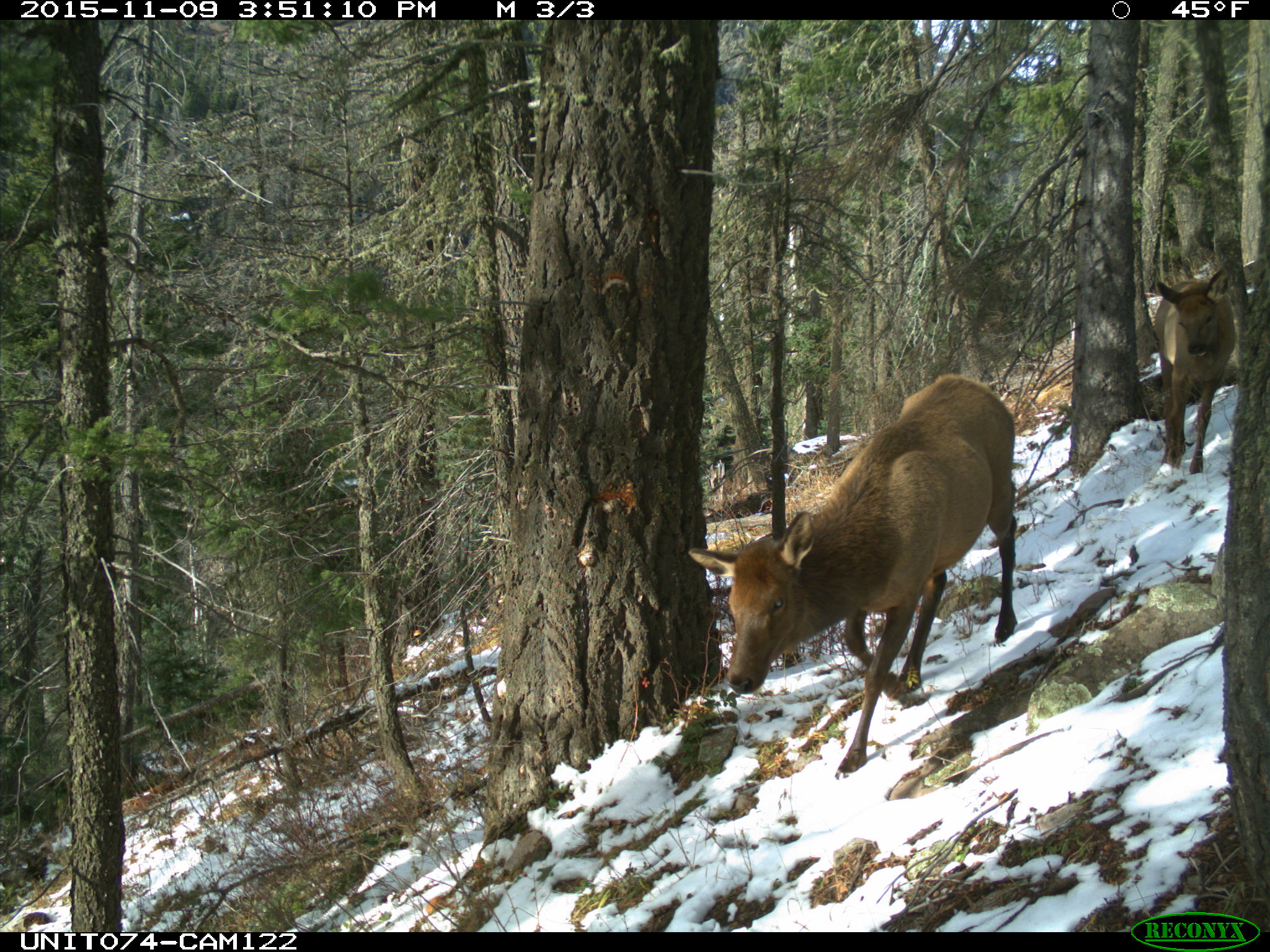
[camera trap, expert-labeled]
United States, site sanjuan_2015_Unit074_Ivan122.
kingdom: Animalia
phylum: Chordata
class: Mammalia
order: Artiodactyla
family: Cervidae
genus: Cervus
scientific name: Cervus elaphus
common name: red deer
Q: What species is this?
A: Cervus elaphus (red deer).